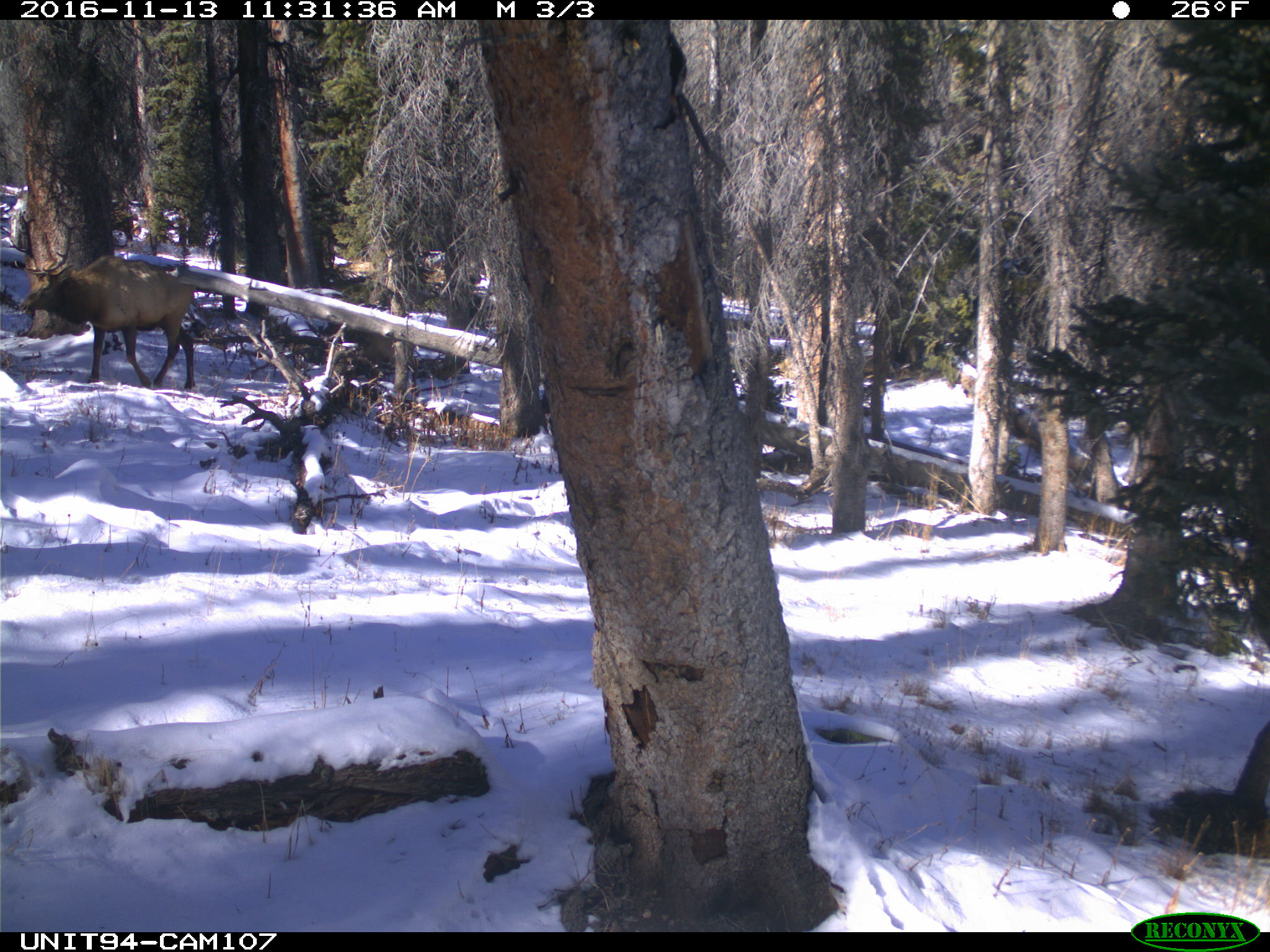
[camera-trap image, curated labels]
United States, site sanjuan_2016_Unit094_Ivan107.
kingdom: Animalia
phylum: Chordata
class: Mammalia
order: Artiodactyla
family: Cervidae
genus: Cervus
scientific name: Cervus elaphus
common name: red deer